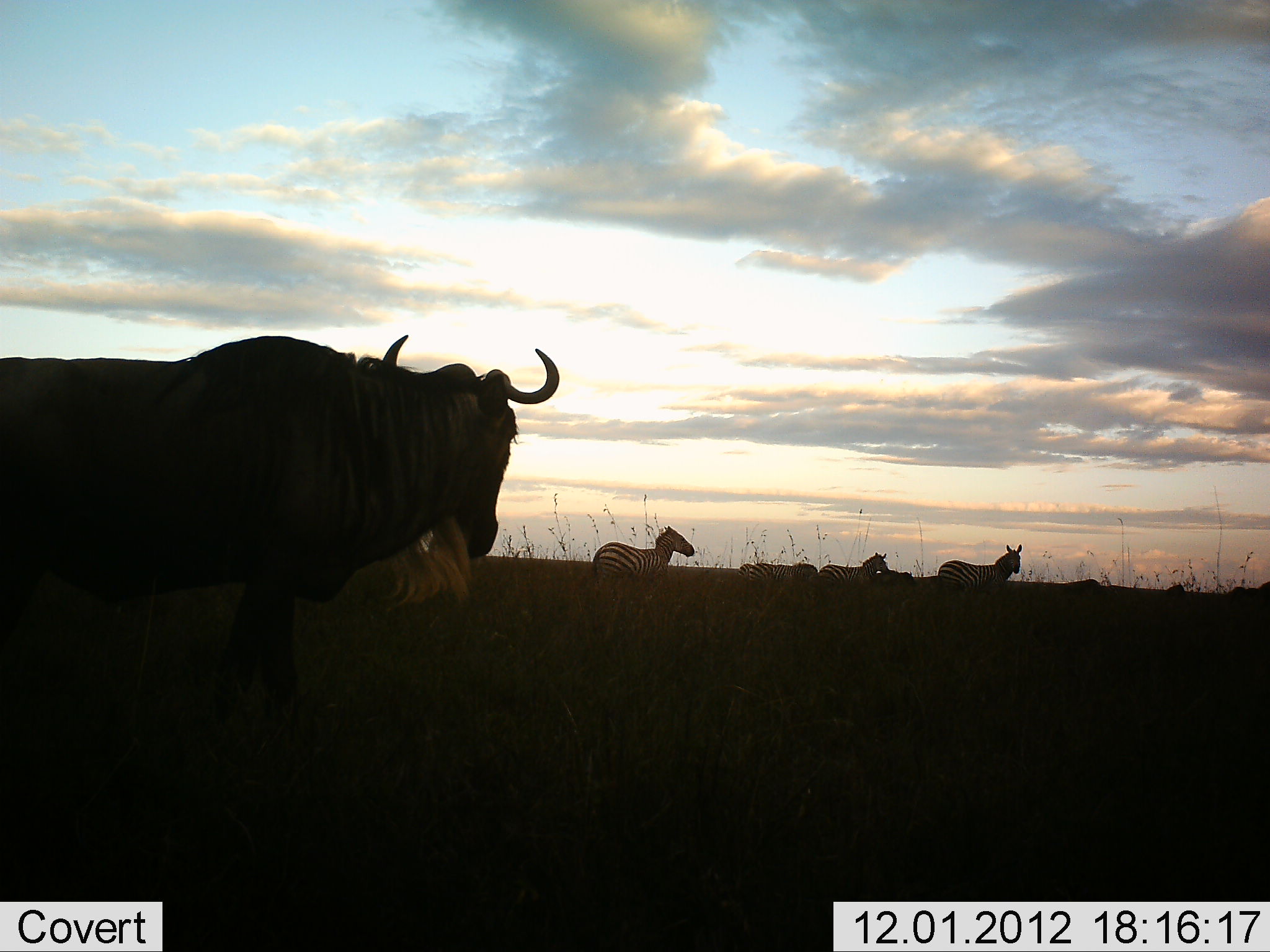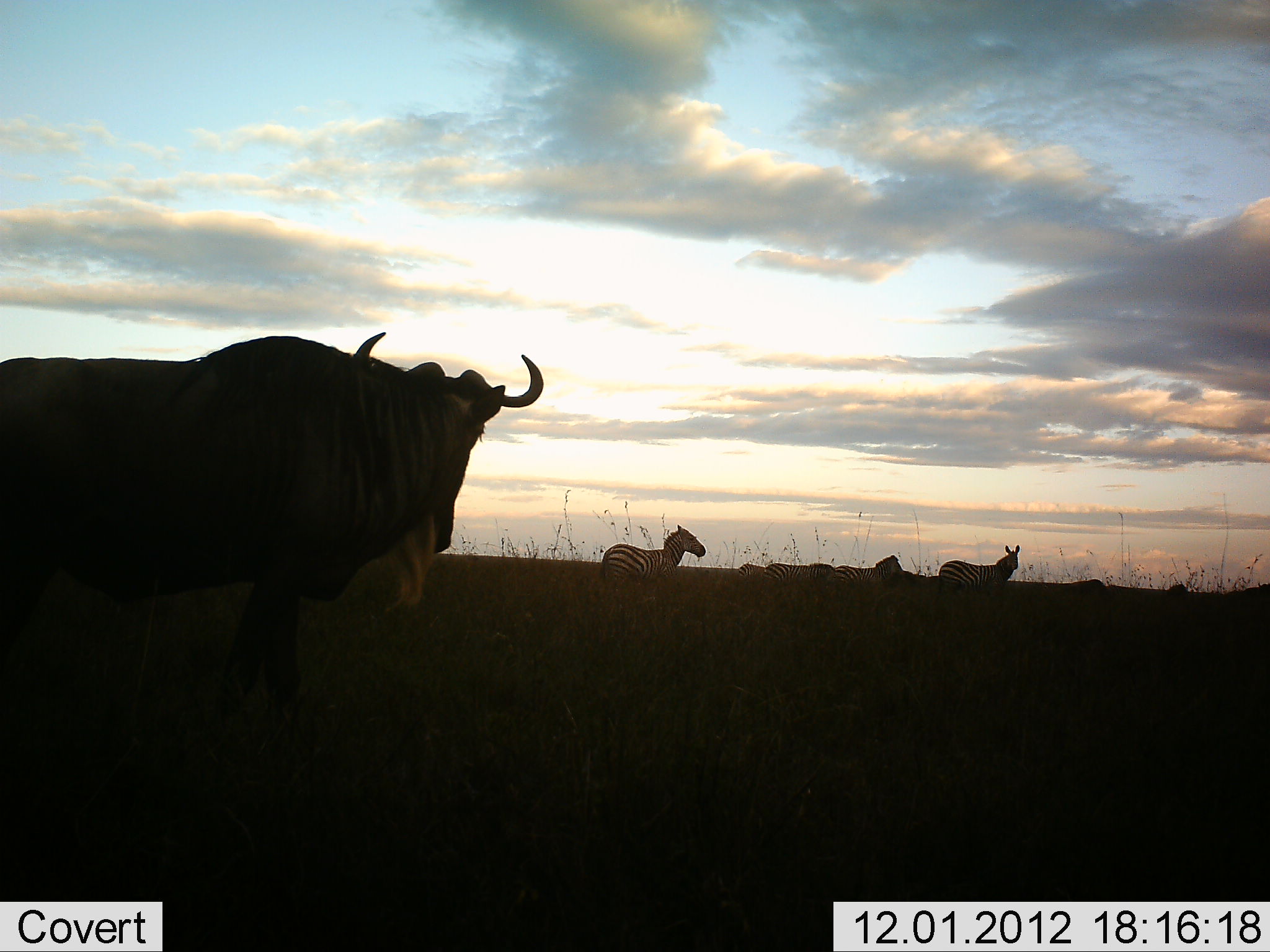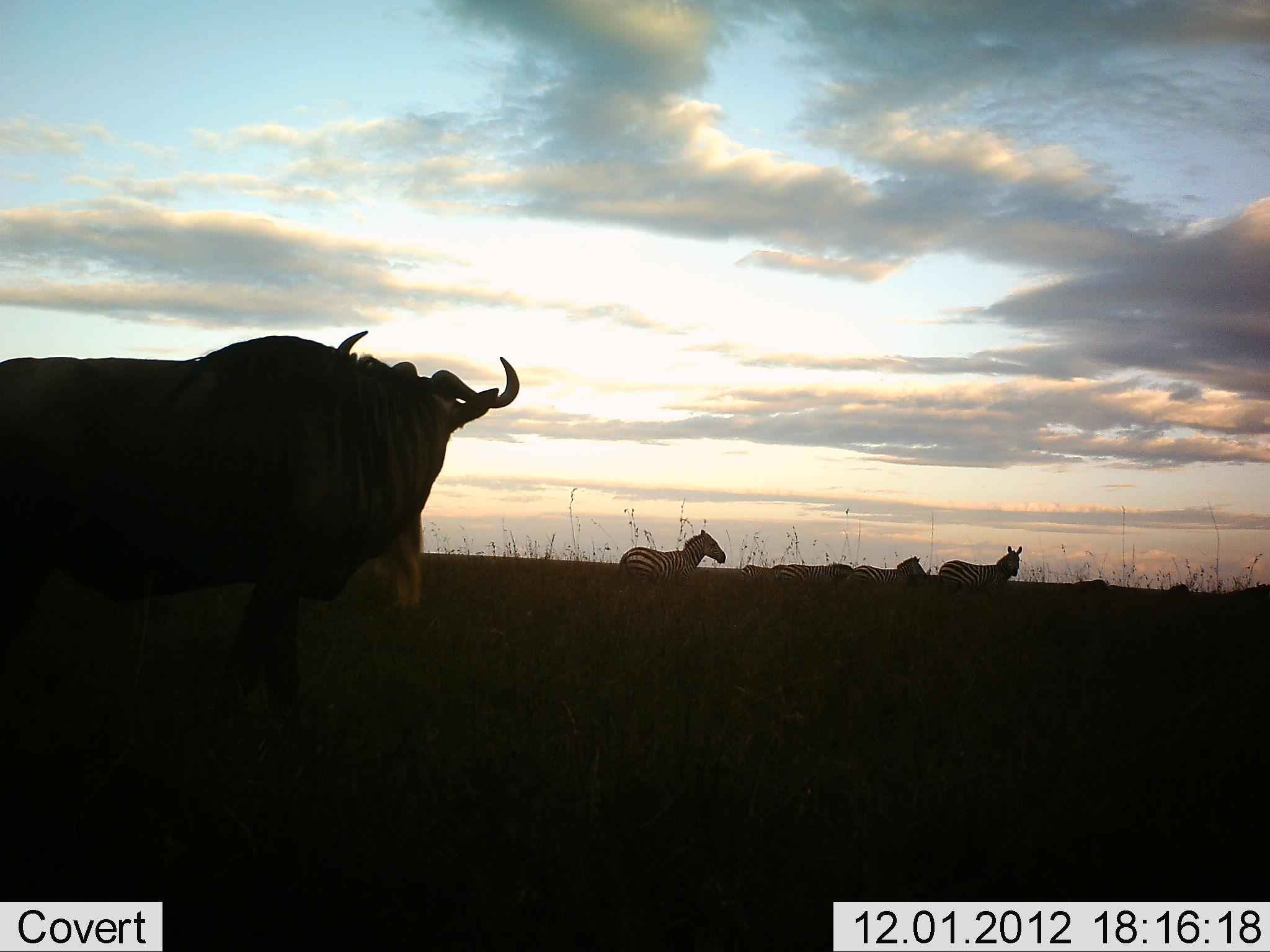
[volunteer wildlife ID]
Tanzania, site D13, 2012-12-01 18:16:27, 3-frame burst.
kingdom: Animalia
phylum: Chordata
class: Mammalia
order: Artiodactyla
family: Bovidae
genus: Connochaetes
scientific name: Connochaetes taurinus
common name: blue wildebeest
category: wildebeest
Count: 1.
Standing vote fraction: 90%.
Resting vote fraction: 0%.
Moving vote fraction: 10%.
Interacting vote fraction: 0%.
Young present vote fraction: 0%.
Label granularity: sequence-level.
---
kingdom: Animalia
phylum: Chordata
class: Mammalia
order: Perissodactyla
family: Equidae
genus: Equus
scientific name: Equus quagga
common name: plains zebra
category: zebra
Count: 7.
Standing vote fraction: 40%.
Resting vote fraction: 0%.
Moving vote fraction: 80%.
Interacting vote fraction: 0%.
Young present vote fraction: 0%.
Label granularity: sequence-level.